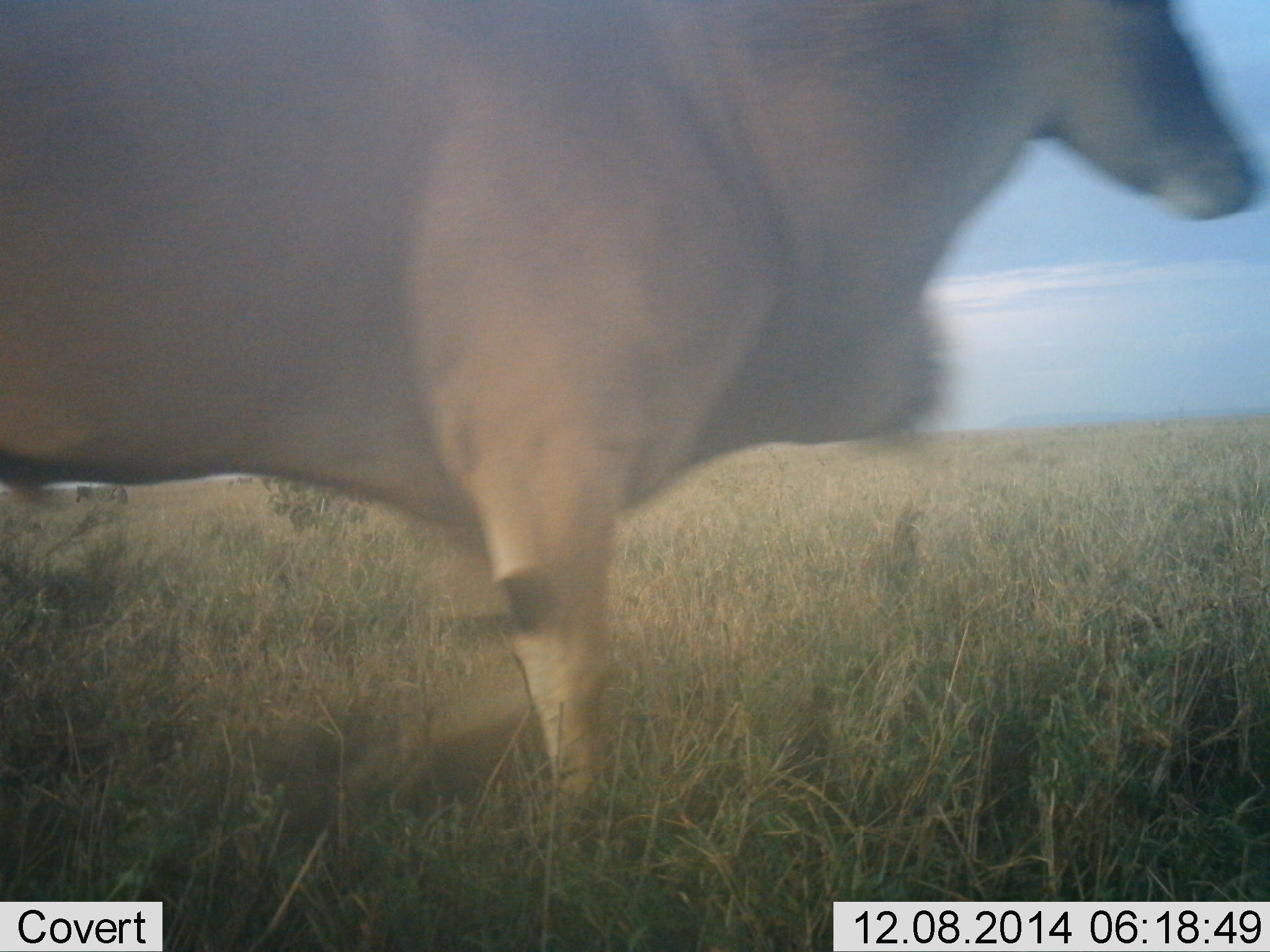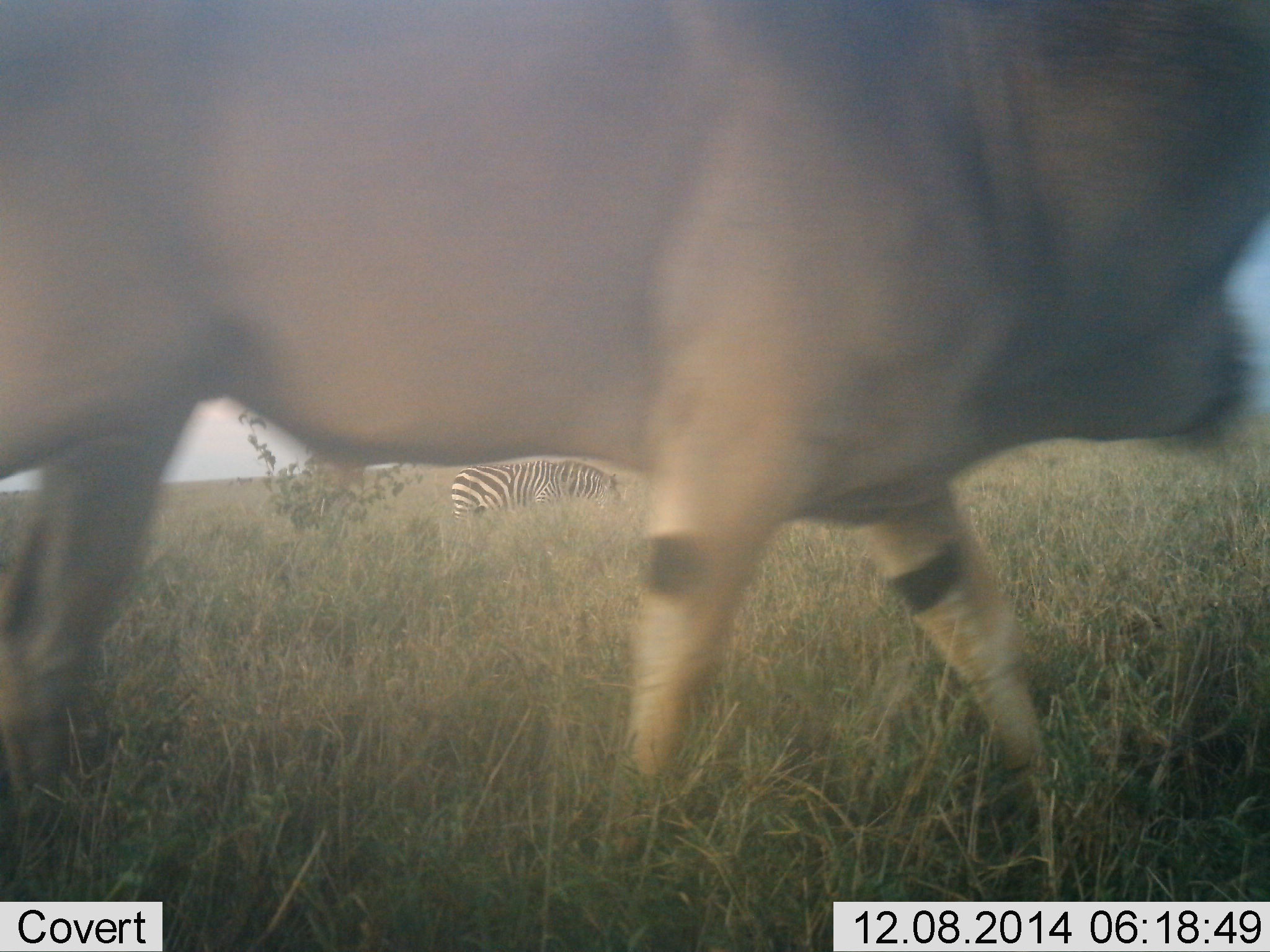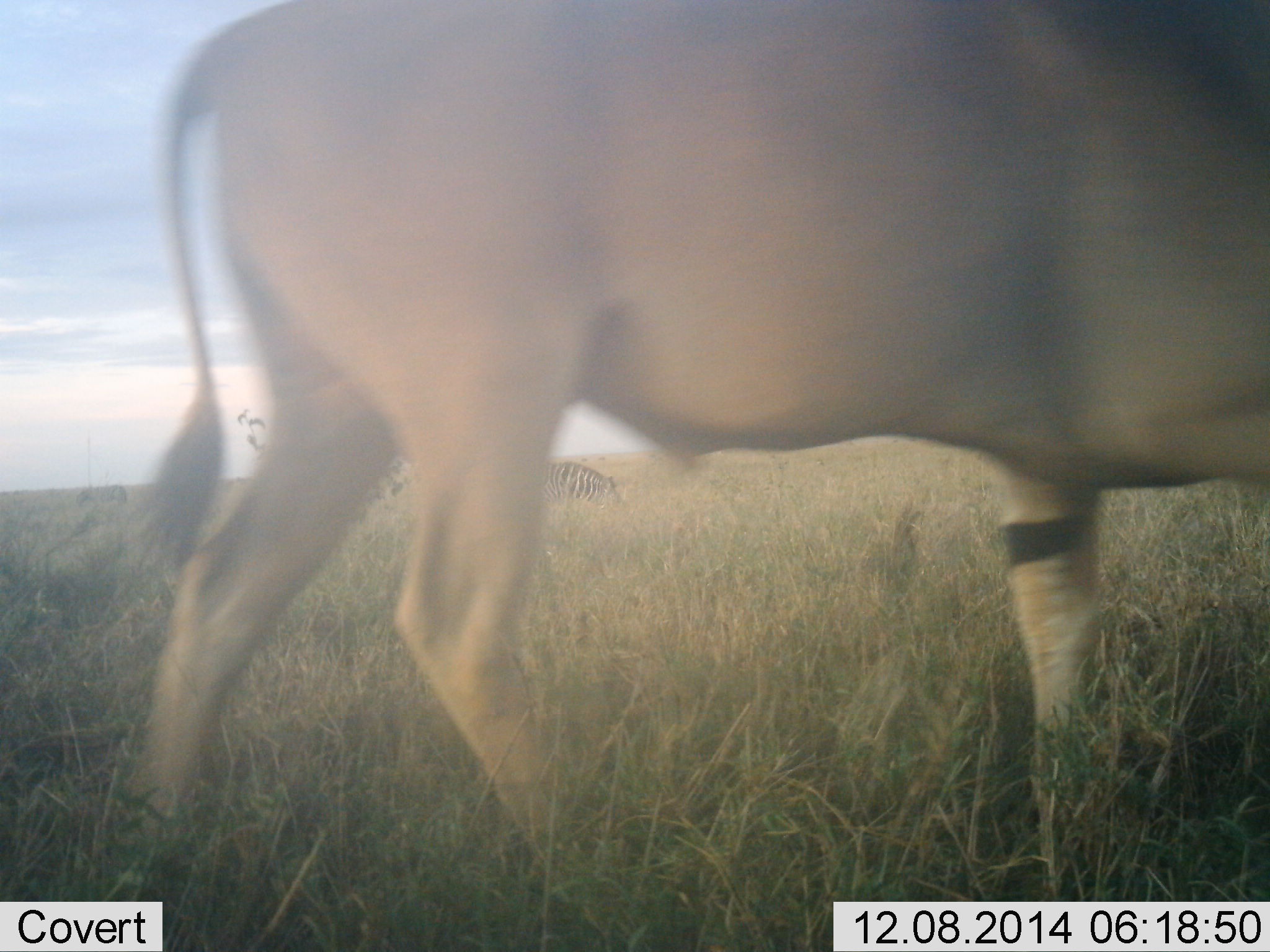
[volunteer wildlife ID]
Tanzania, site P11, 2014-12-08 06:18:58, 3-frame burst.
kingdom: Animalia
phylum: Chordata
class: Mammalia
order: Artiodactyla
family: Bovidae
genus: Tragelaphus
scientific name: Tragelaphus oryx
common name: eland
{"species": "eland (Tragelaphus oryx)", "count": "1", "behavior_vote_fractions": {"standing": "9%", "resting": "0%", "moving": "100%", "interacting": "0%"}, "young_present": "0%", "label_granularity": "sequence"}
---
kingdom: Animalia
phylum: Chordata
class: Mammalia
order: Perissodactyla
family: Equidae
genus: Equus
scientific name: Equus quagga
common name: plains zebra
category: zebra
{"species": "zebra (plains zebra) (Equus quagga)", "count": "1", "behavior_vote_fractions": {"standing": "60%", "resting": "10%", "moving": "0%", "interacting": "0%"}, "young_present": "0%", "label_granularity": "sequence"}